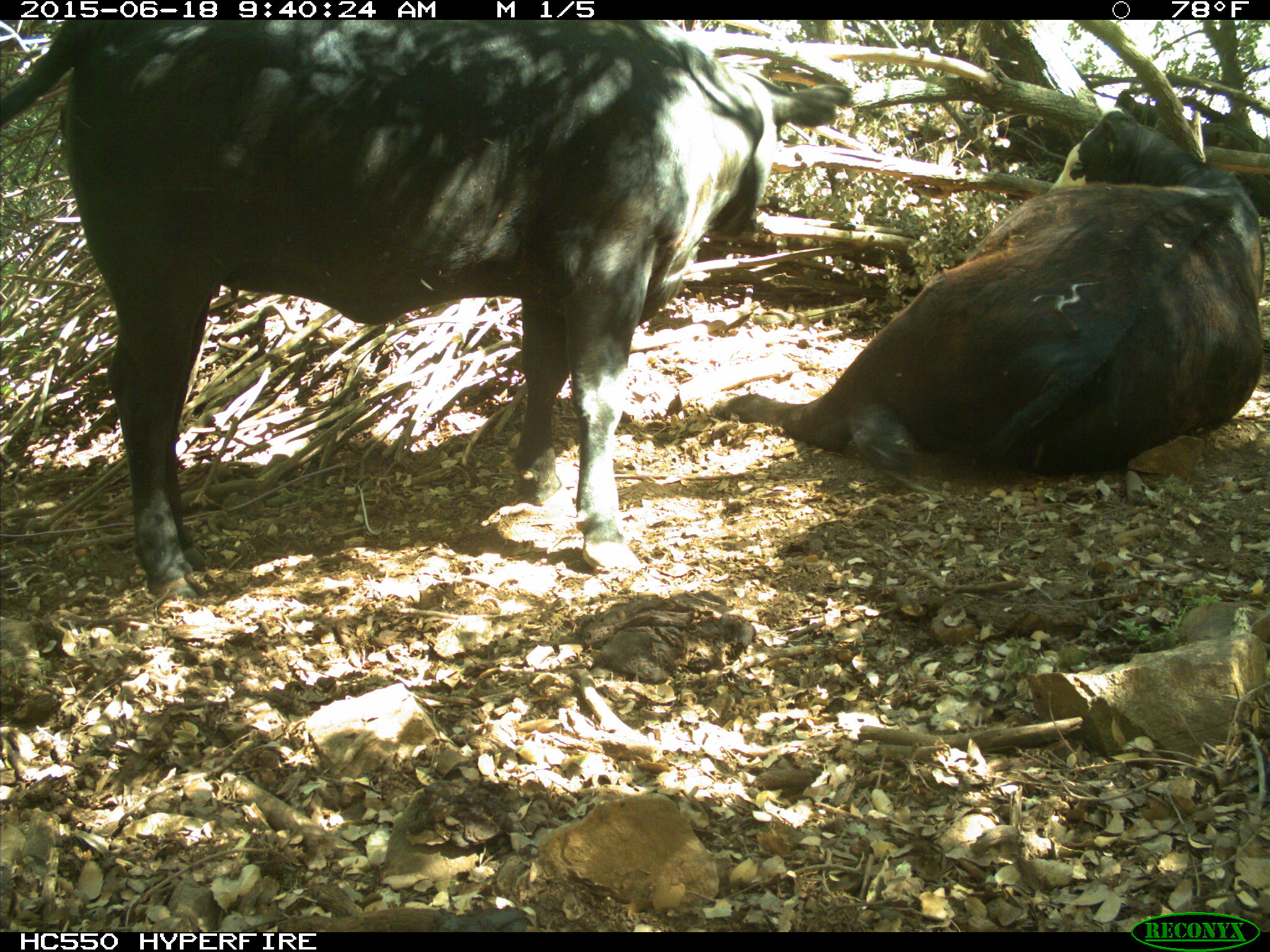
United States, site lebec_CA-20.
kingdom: Animalia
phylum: Chordata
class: Mammalia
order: Artiodactyla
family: Bovidae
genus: Bos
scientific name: Bos taurus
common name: domestic cow